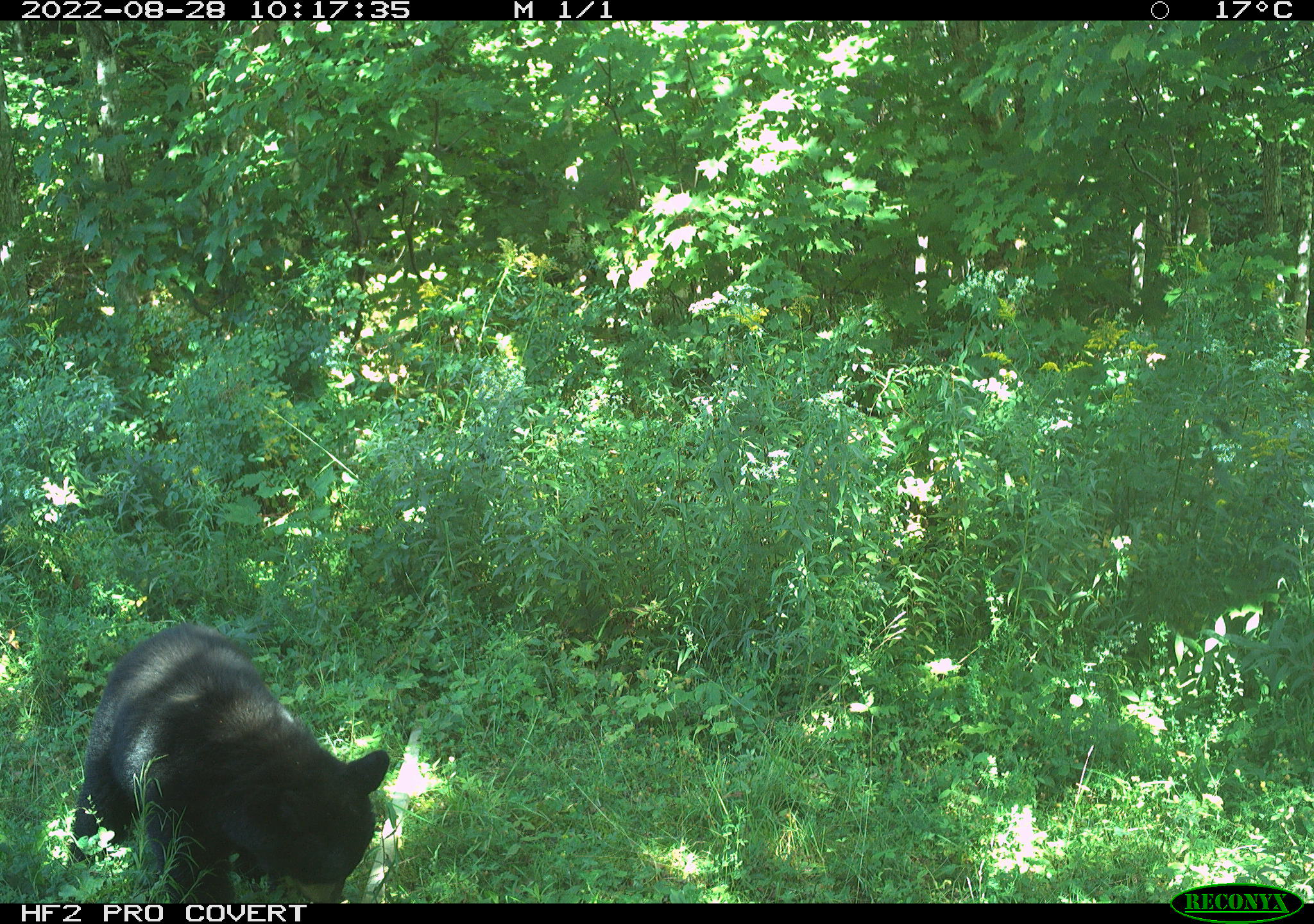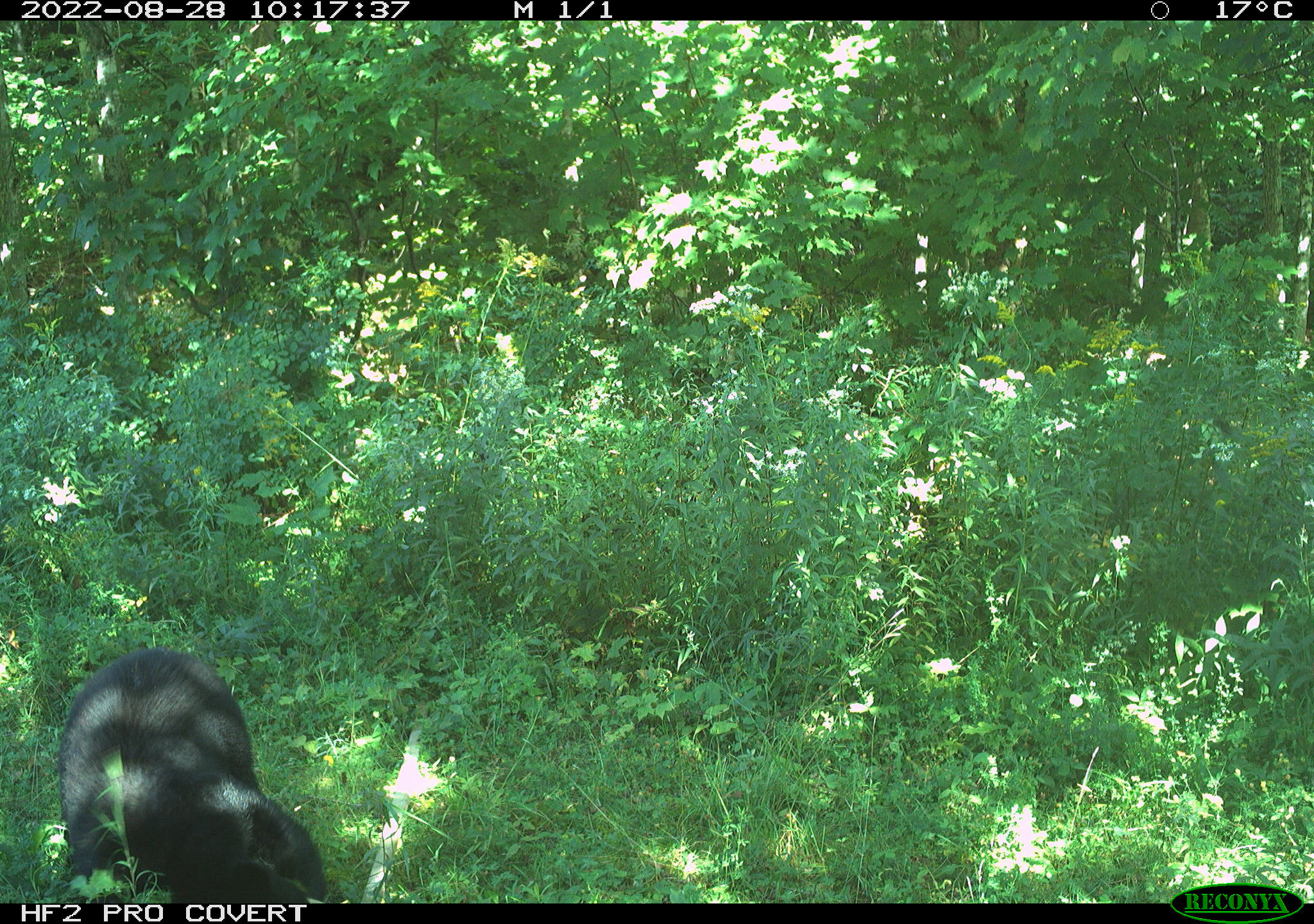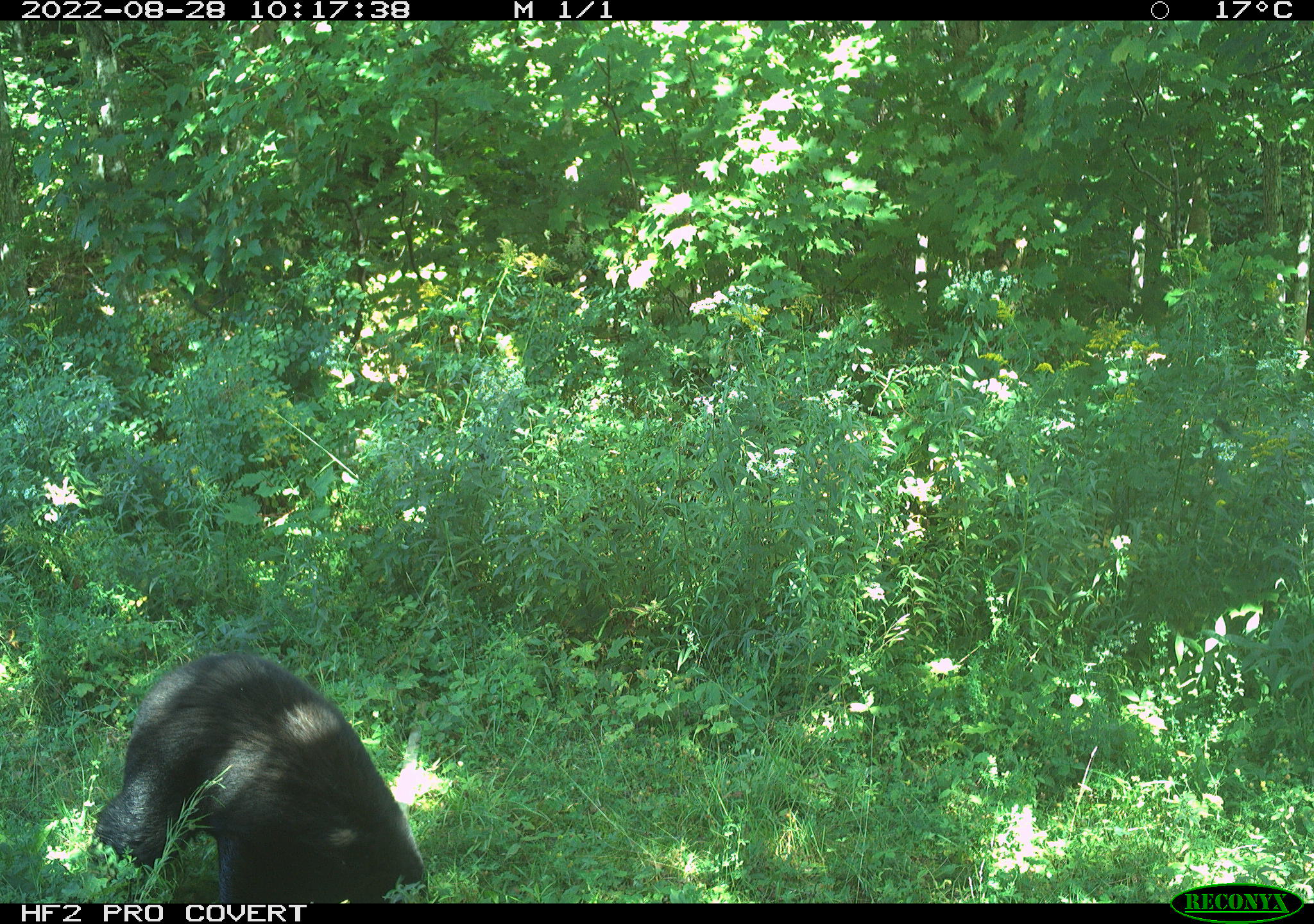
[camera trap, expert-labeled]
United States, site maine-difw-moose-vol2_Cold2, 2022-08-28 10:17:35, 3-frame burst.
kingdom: Animalia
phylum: Chordata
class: Mammalia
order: Carnivora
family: Ursidae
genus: Ursus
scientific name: Ursus americanus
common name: black bear